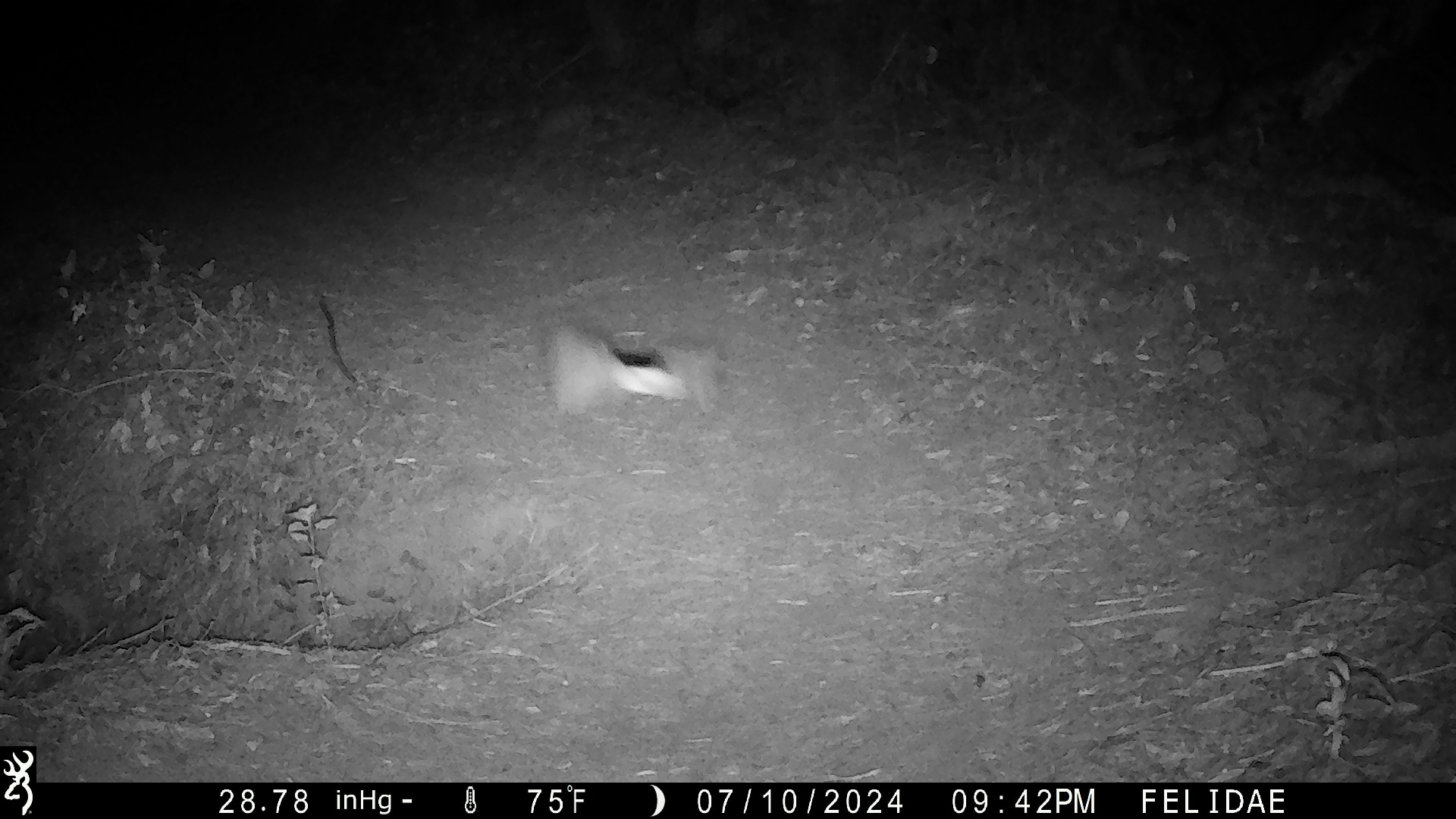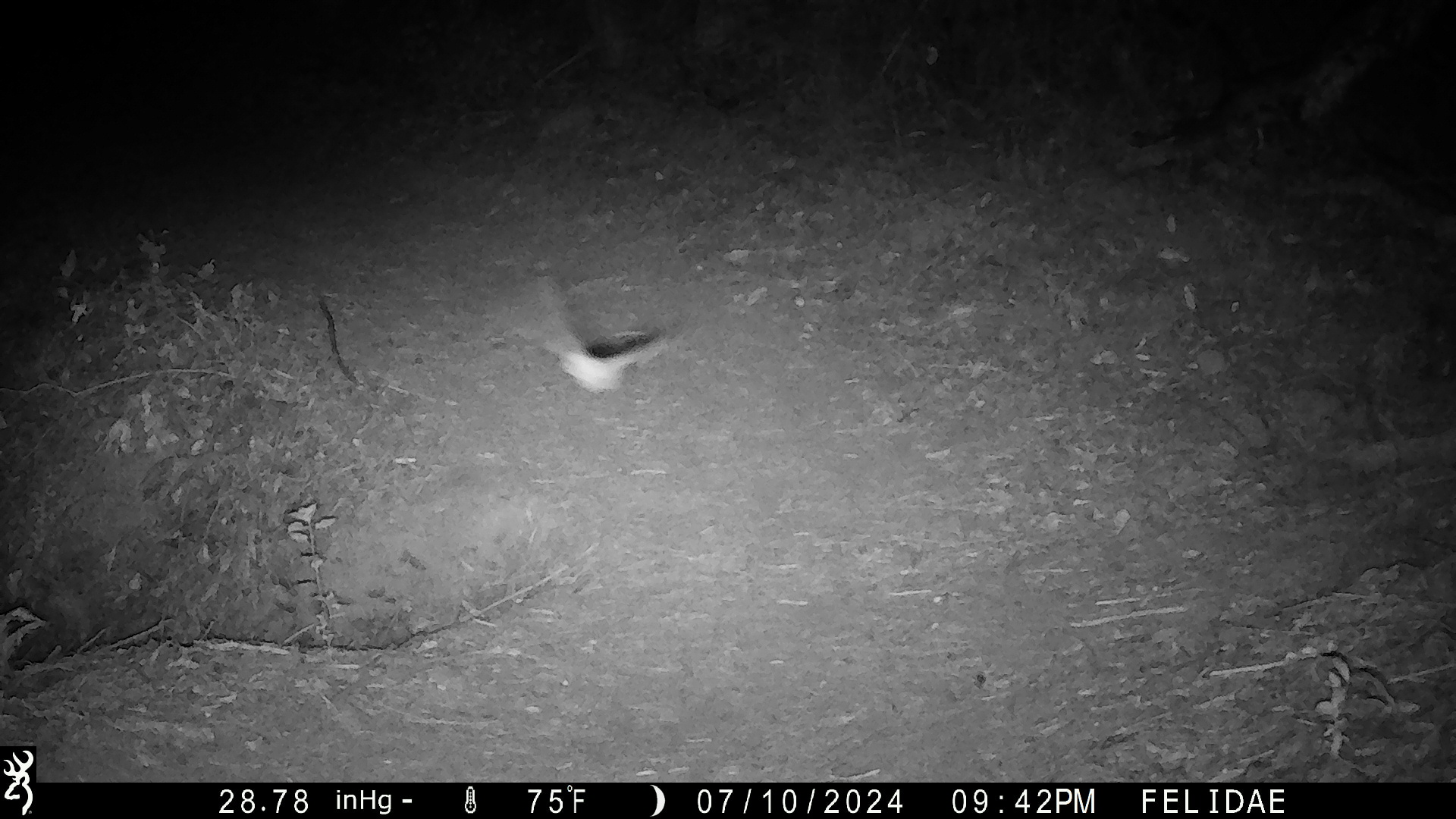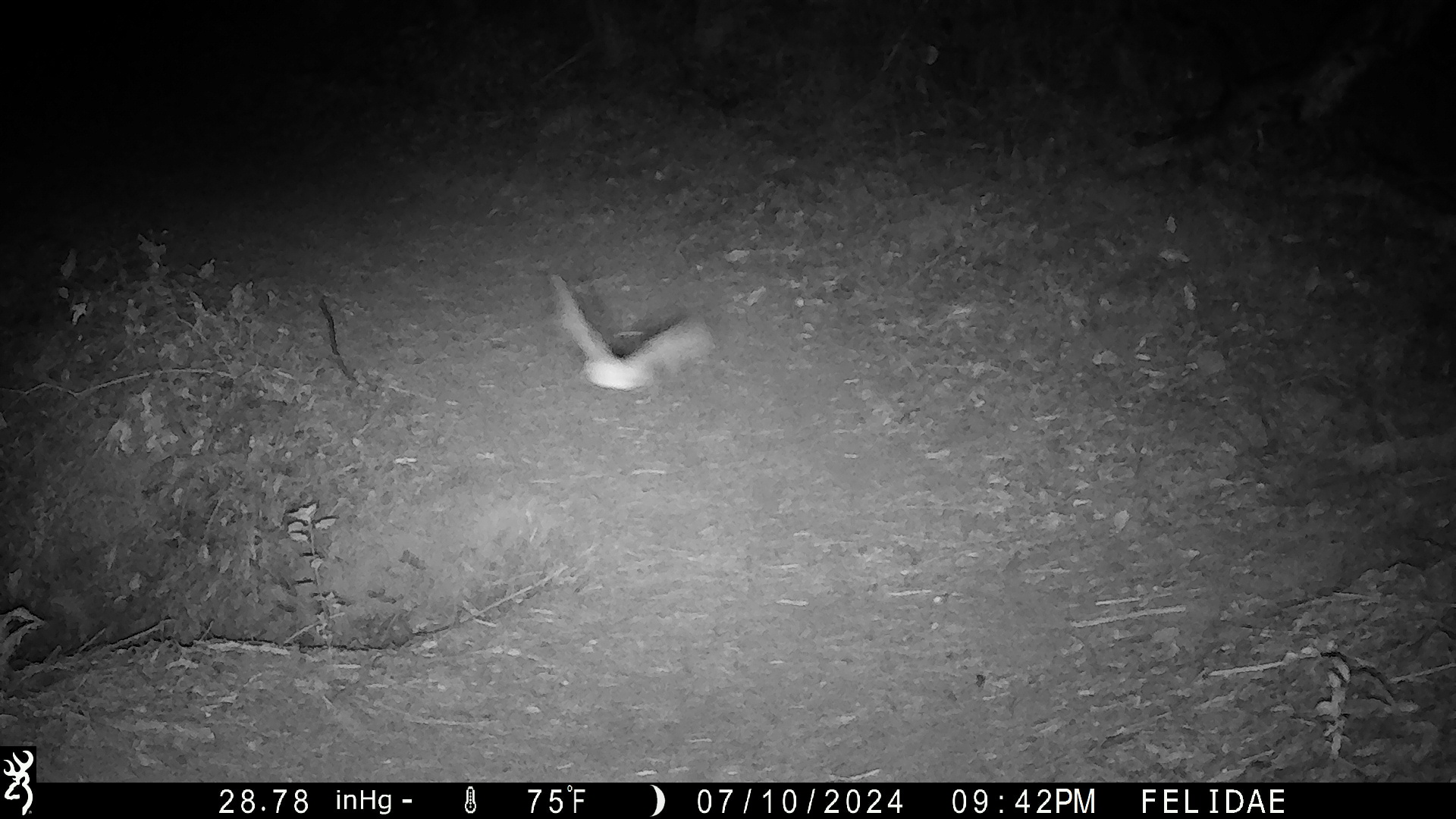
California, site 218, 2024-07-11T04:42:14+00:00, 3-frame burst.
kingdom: Animalia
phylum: Chordata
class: Aves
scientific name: Aves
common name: bird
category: unknown bird